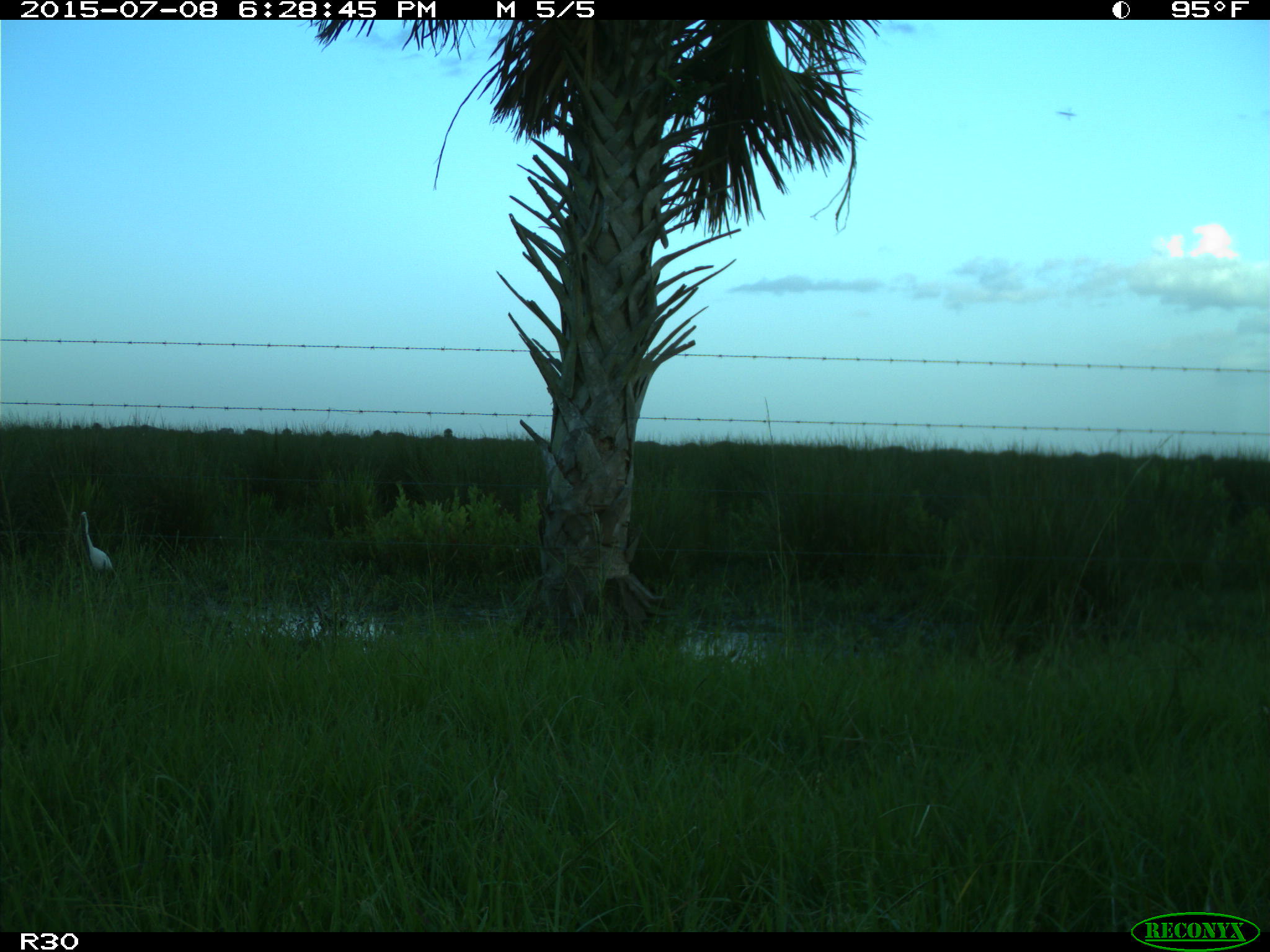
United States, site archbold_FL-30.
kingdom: Animalia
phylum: Chordata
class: Aves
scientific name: Aves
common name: birds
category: unidentified bird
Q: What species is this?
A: Unidentified bird (birds) (Aves).